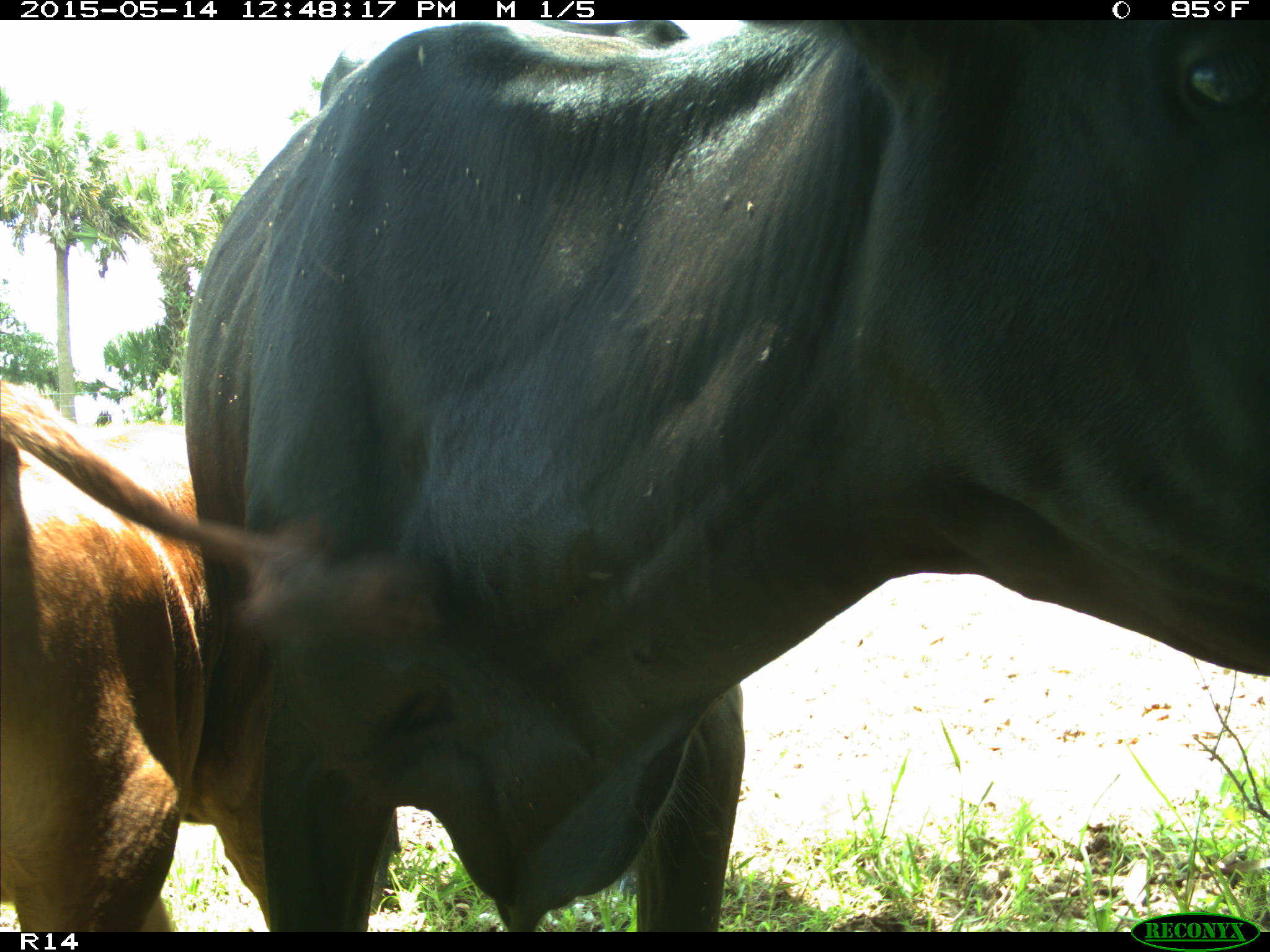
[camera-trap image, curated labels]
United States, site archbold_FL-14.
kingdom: Animalia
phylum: Chordata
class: Mammalia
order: Artiodactyla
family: Bovidae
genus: Bos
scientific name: Bos taurus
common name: domestic cow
Bos taurus (domestic cow).